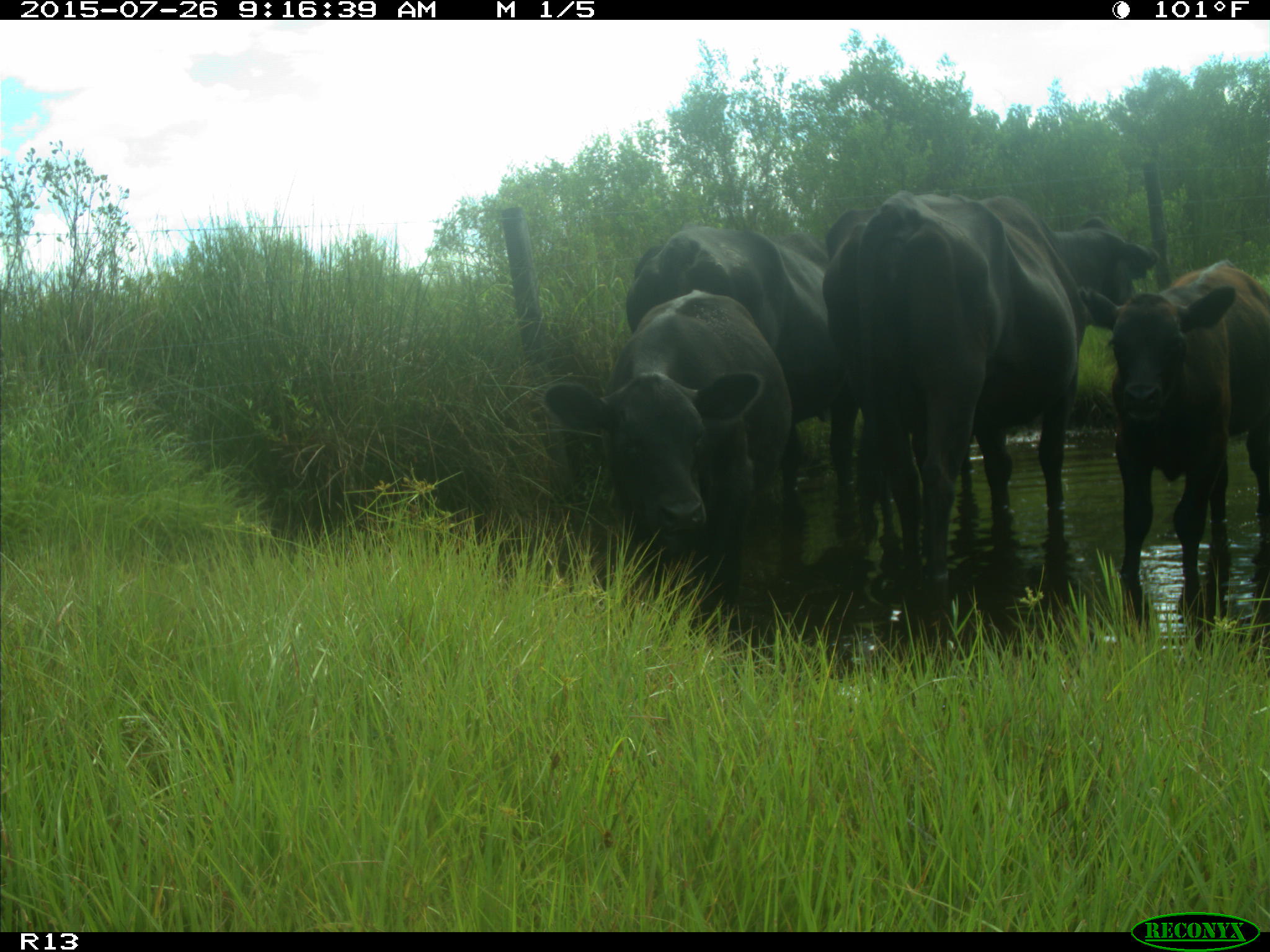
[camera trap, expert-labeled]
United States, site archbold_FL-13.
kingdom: Animalia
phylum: Chordata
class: Mammalia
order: Artiodactyla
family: Bovidae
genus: Bos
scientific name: Bos taurus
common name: domestic cow